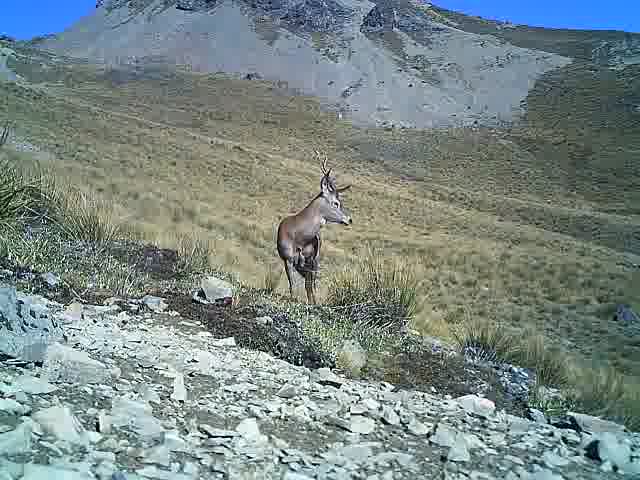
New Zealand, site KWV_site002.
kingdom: Animalia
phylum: Chordata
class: Mammalia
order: Artiodactyla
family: Cervidae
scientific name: Cervidae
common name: deer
Deer (Cervidae).